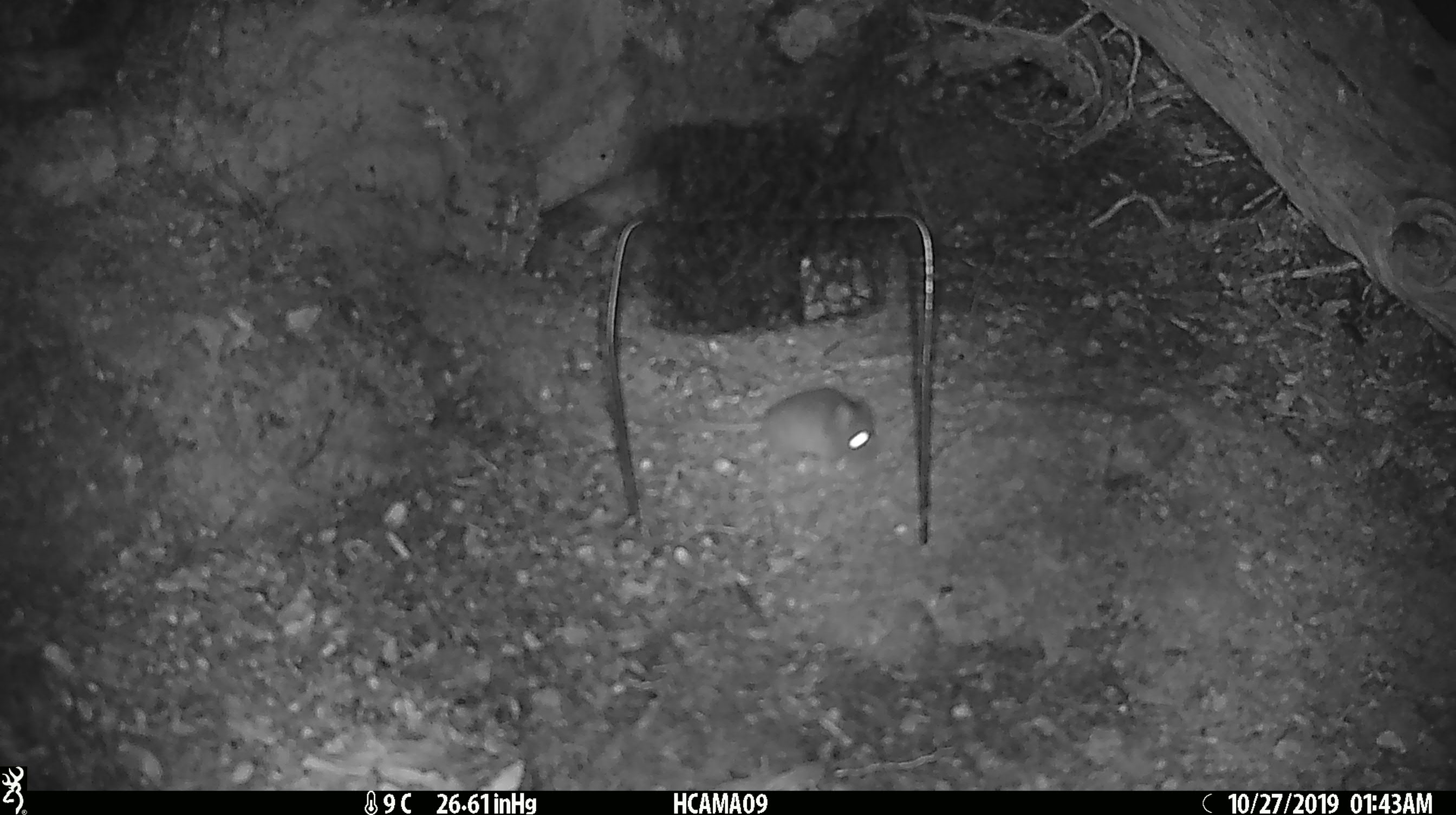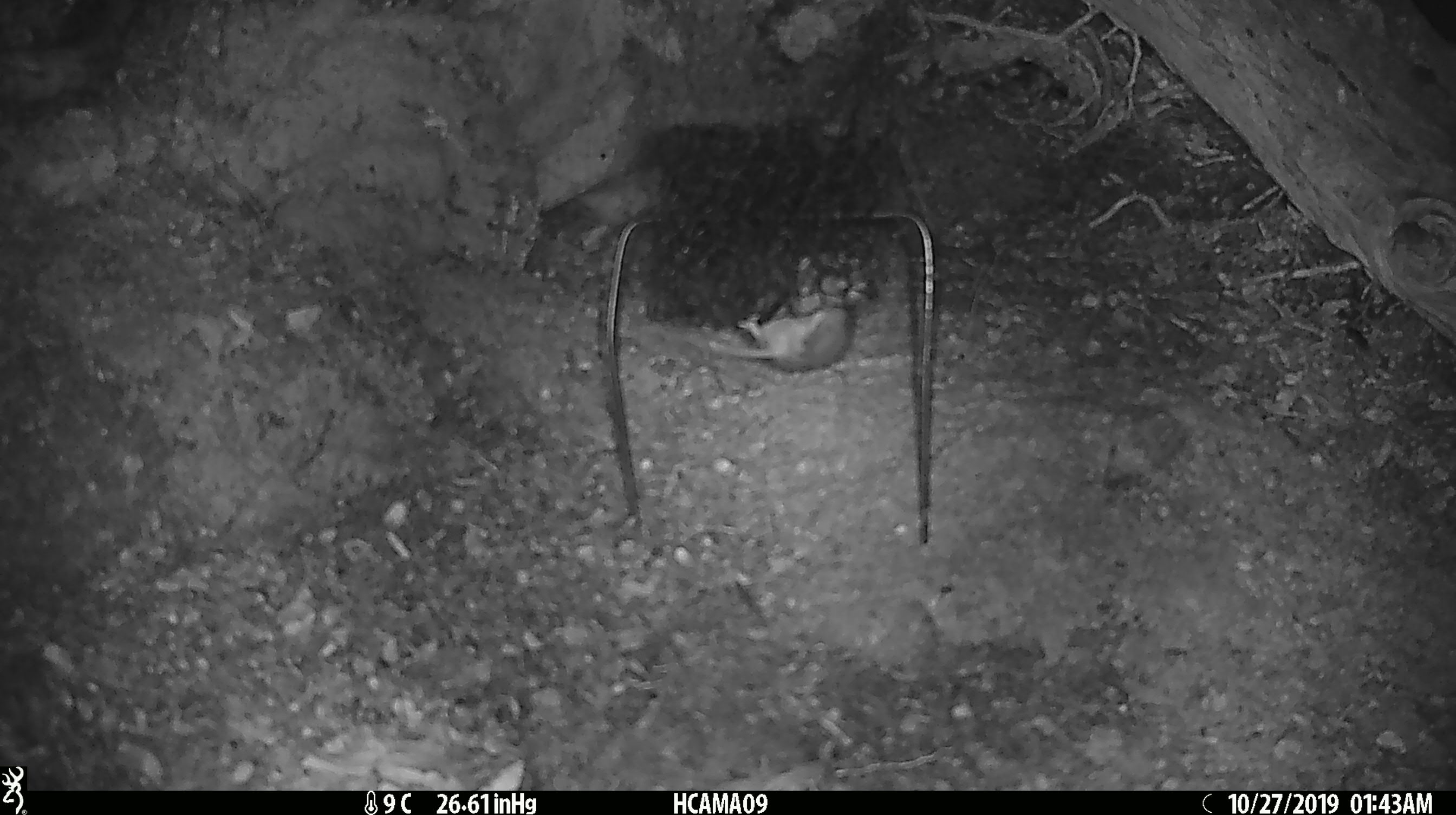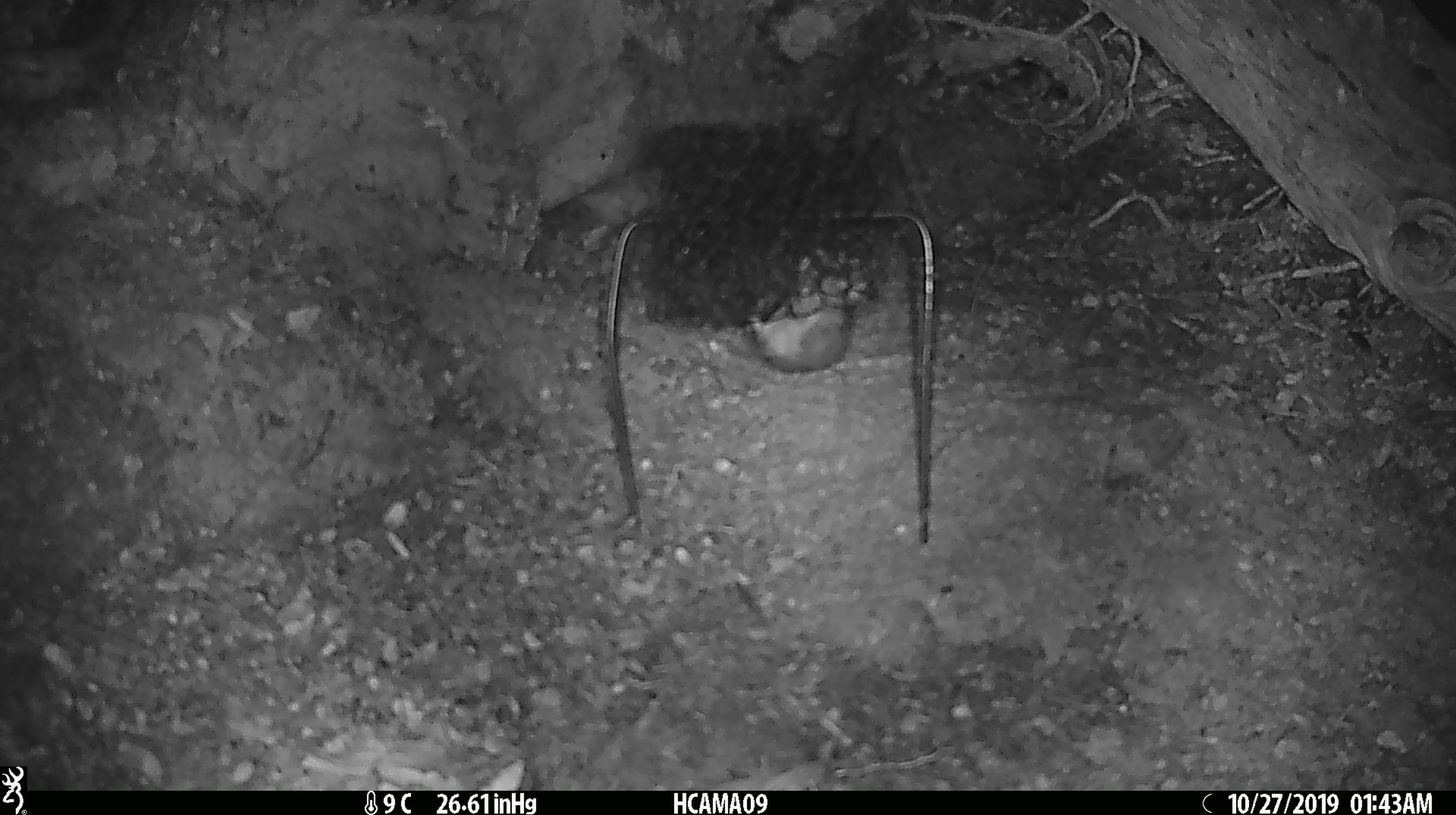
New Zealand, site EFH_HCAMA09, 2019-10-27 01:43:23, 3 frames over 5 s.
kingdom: Animalia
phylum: Chordata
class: Mammalia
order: Rodentia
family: Muridae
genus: Mus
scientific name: Mus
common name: mouse